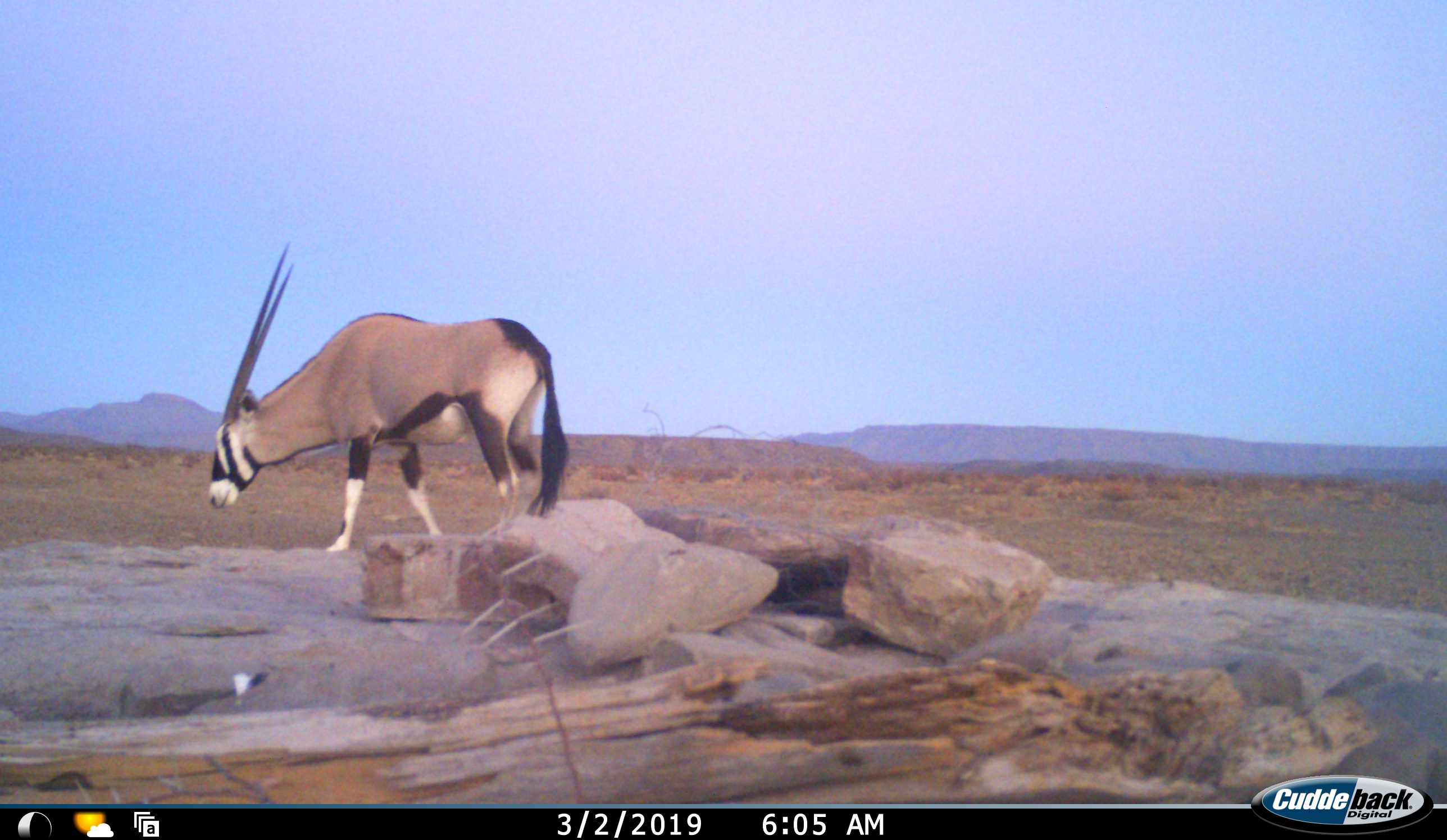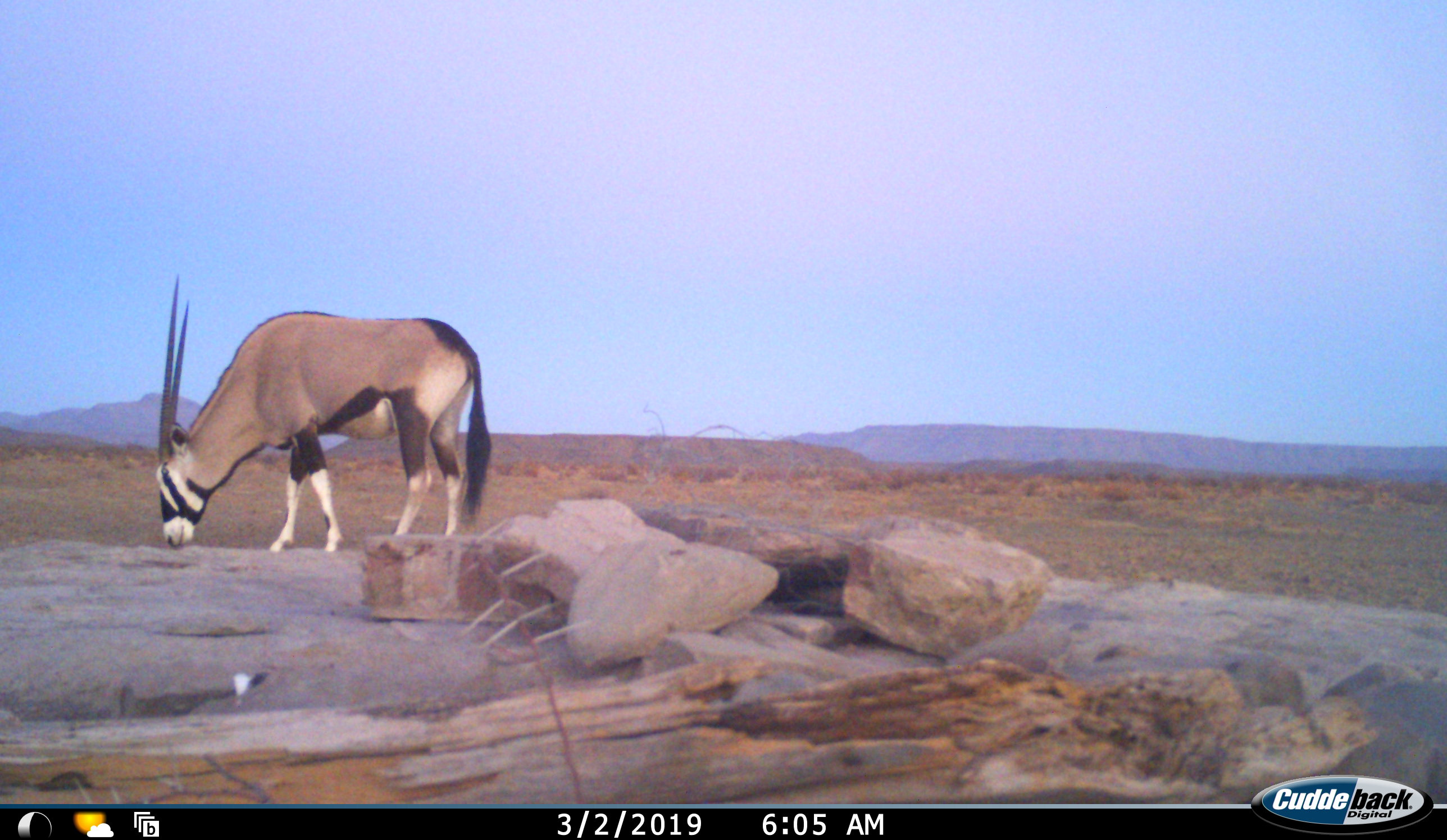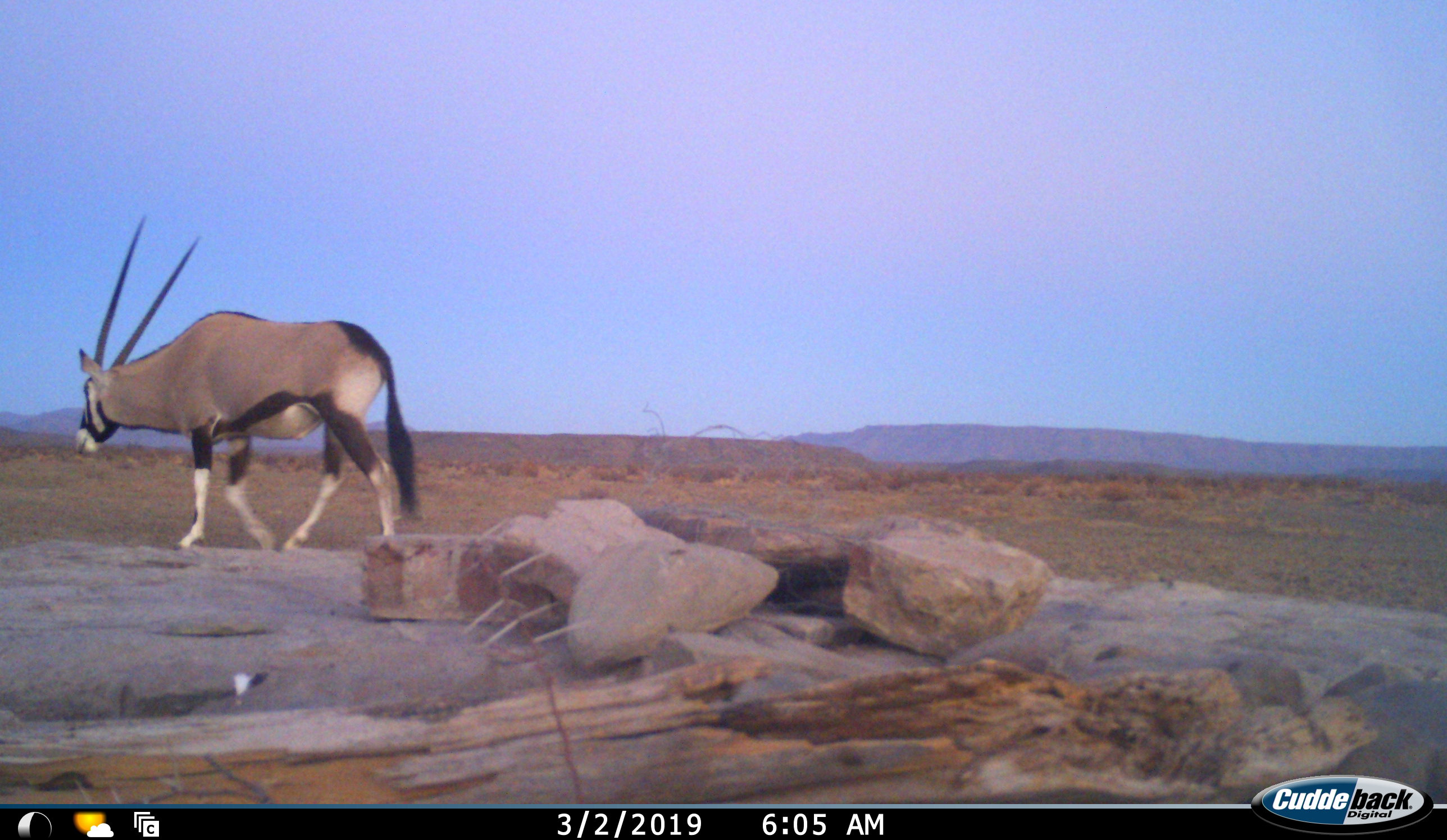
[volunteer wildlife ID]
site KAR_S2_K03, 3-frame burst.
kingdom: Animalia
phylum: Chordata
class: Mammalia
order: Artiodactyla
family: Bovidae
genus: Oryx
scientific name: Oryx gazella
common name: gemsbok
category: oryx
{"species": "oryx (gemsbok) (Oryx gazella)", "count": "1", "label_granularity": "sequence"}